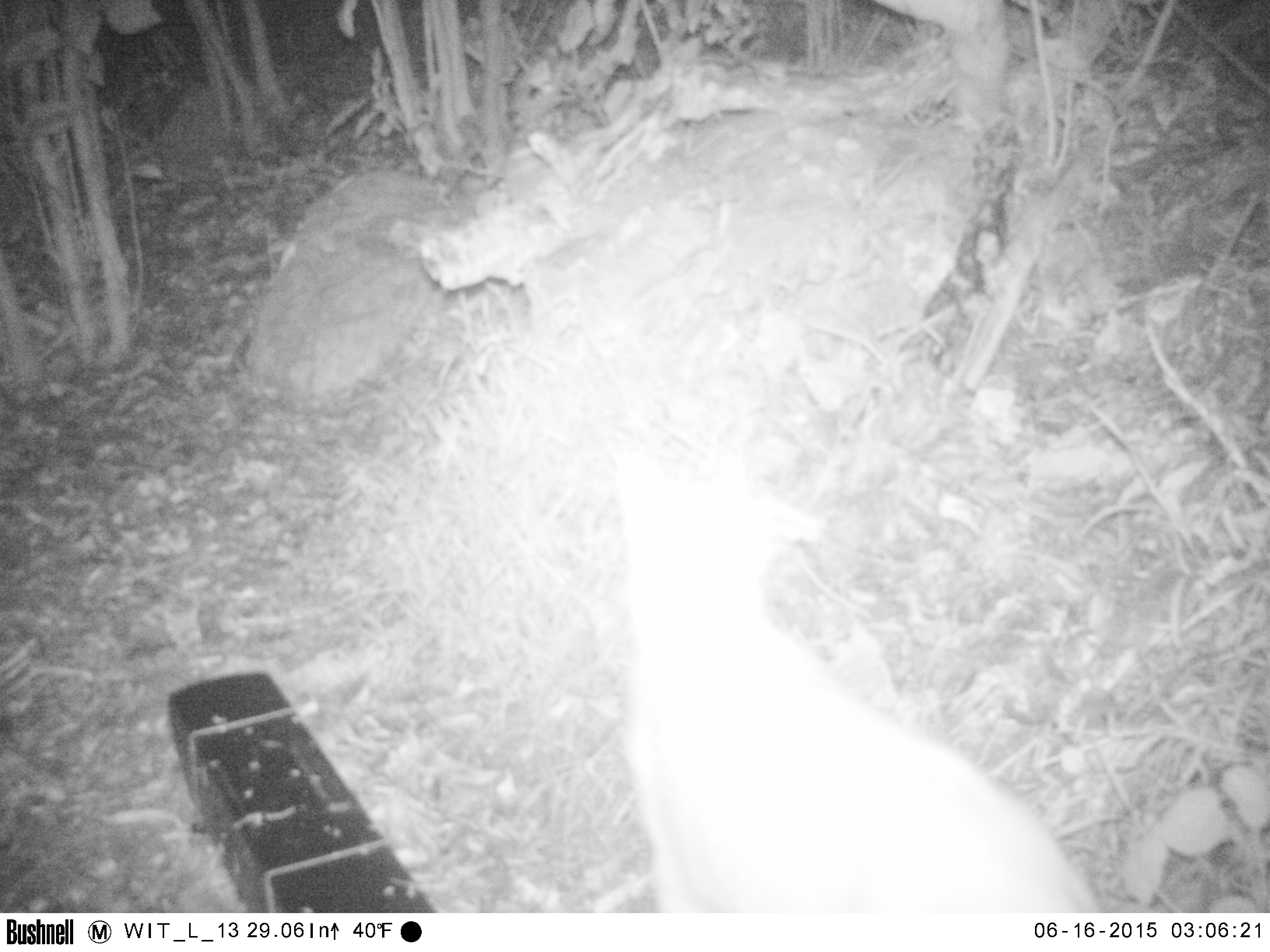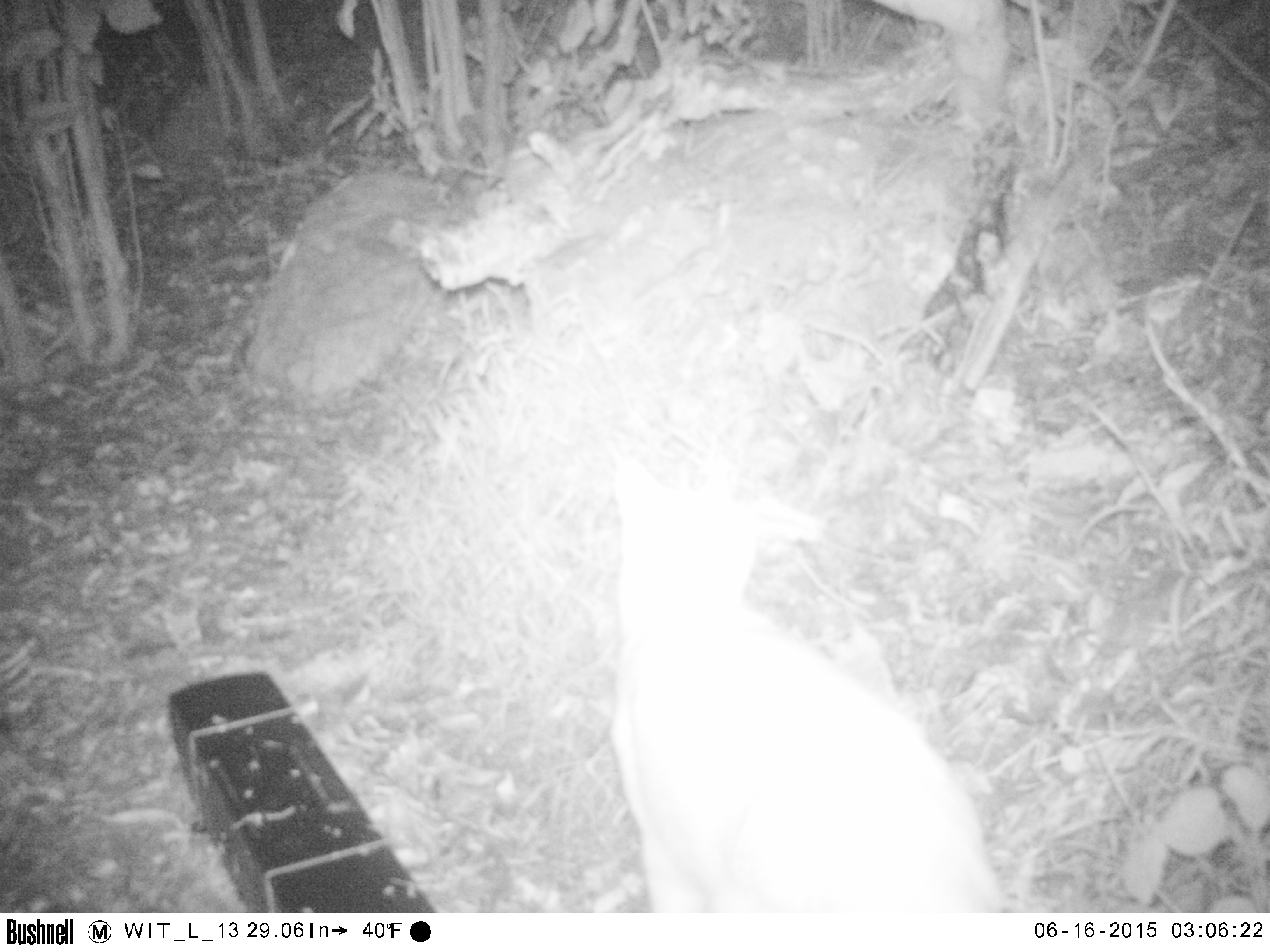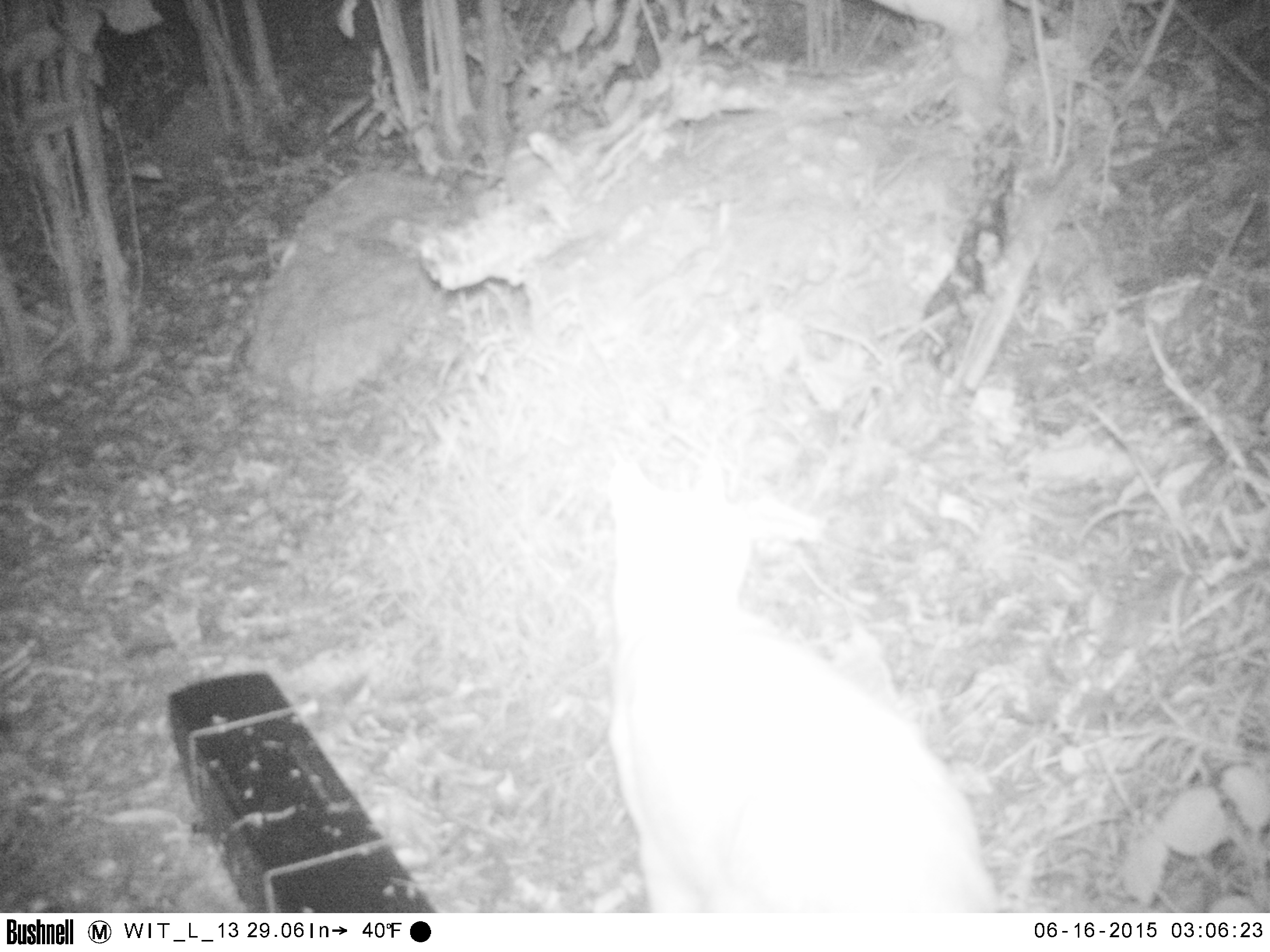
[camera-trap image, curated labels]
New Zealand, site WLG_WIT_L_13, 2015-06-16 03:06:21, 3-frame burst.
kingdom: Animalia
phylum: Chordata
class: Mammalia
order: Carnivora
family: Felidae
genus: Felis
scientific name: Felis catus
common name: domestic cat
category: cat